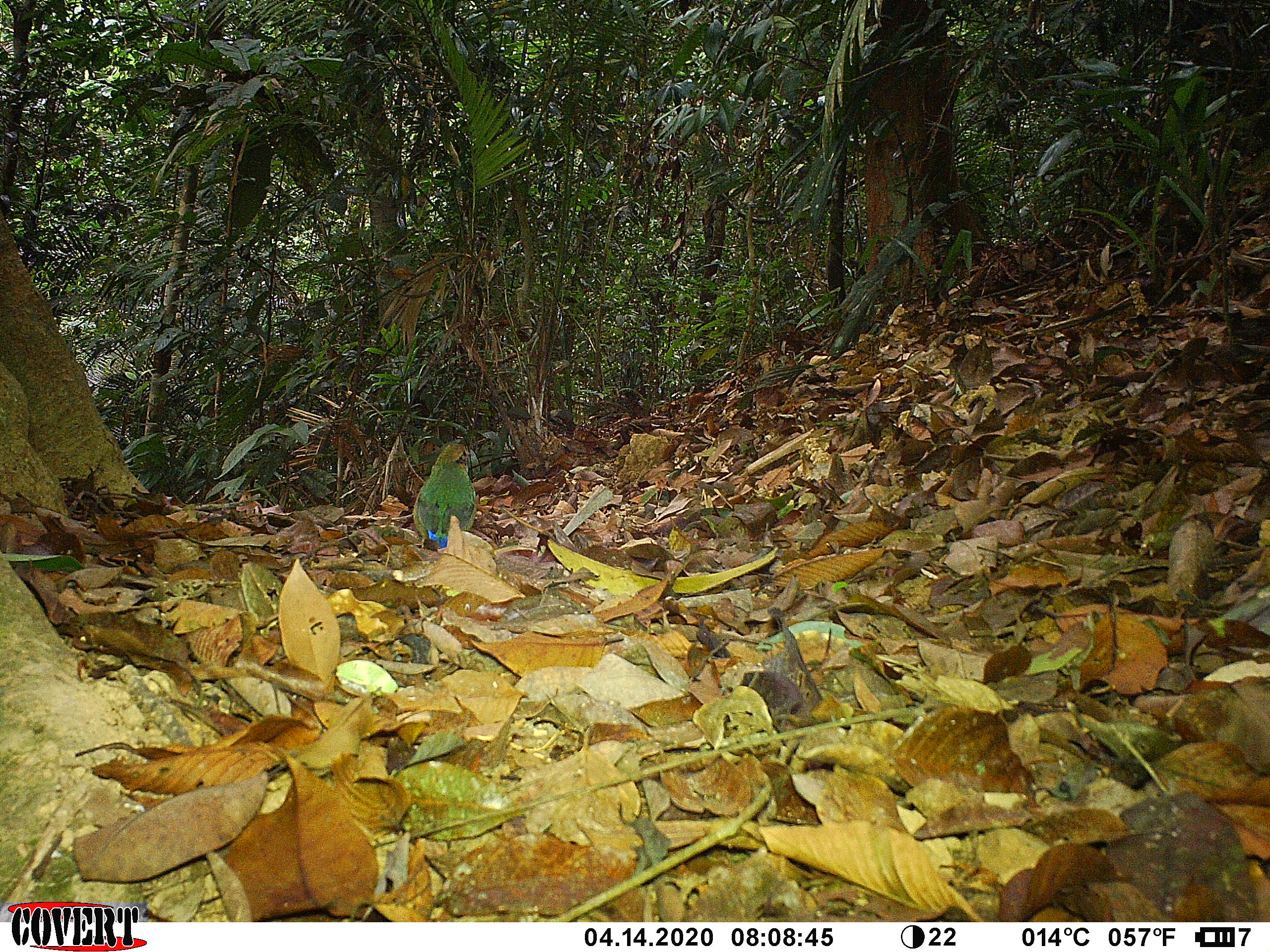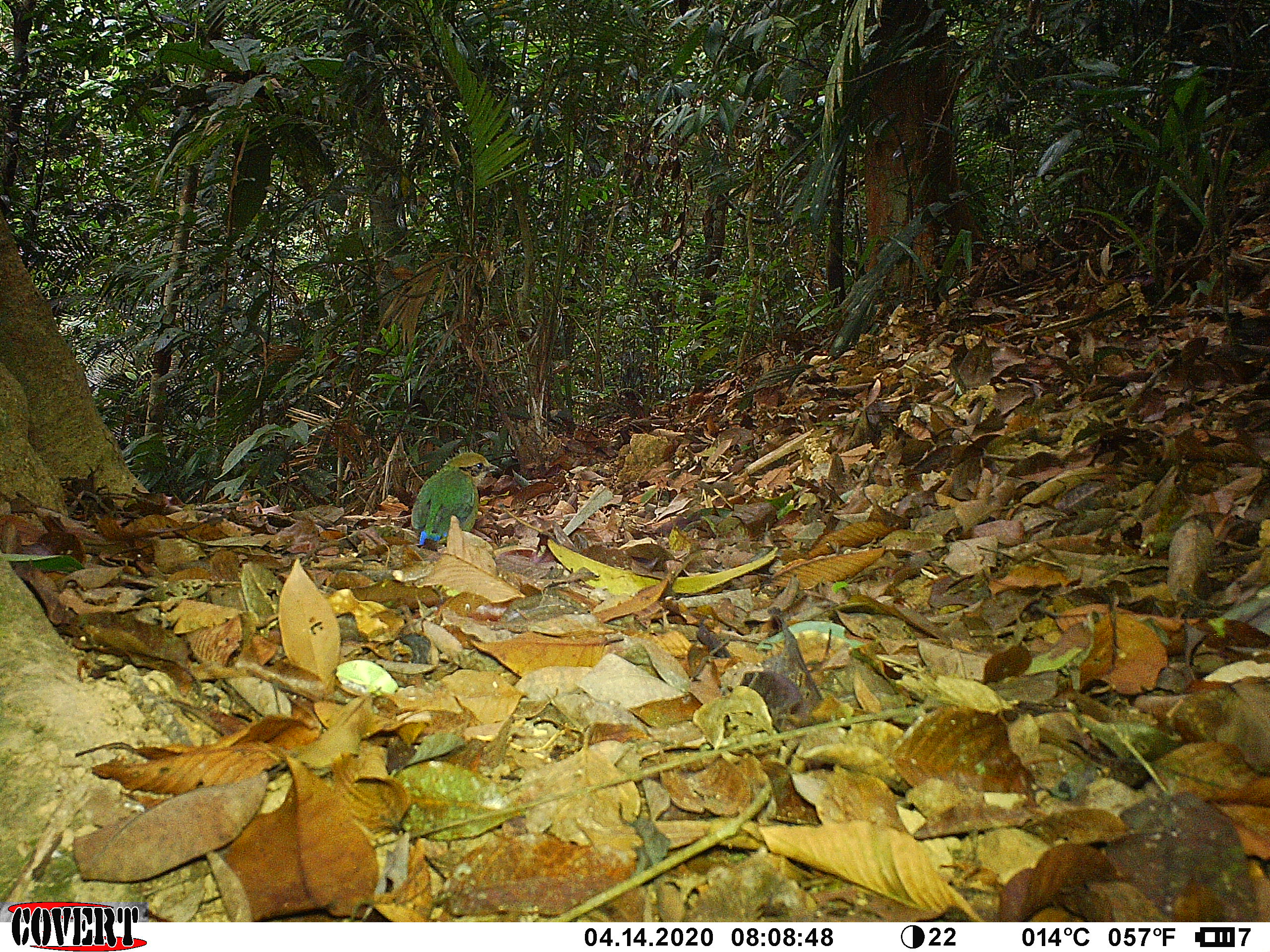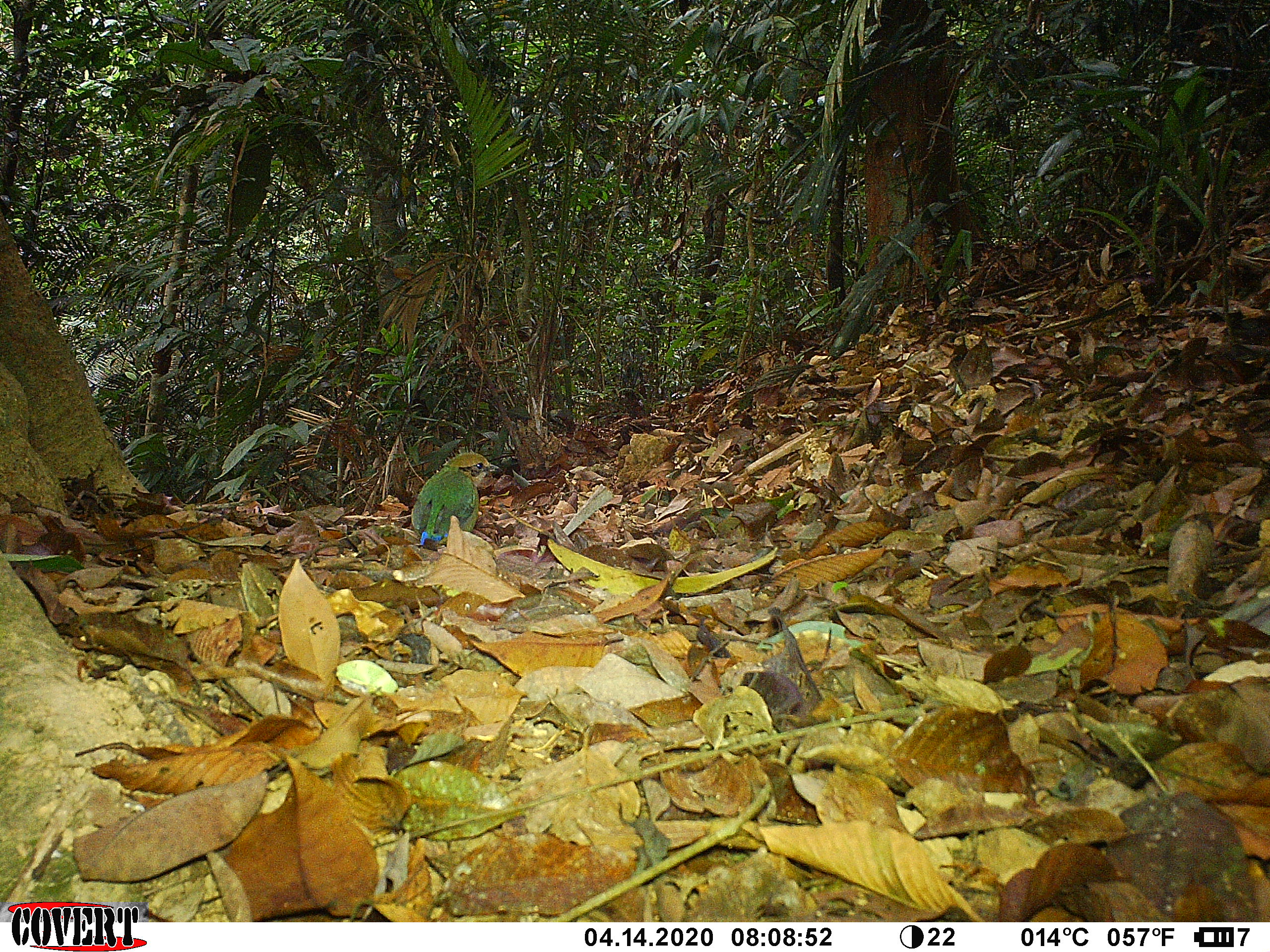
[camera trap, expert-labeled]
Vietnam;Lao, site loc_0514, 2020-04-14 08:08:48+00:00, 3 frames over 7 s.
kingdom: Animalia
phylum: Chordata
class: Aves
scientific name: Aves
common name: bird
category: unidentified bird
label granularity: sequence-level